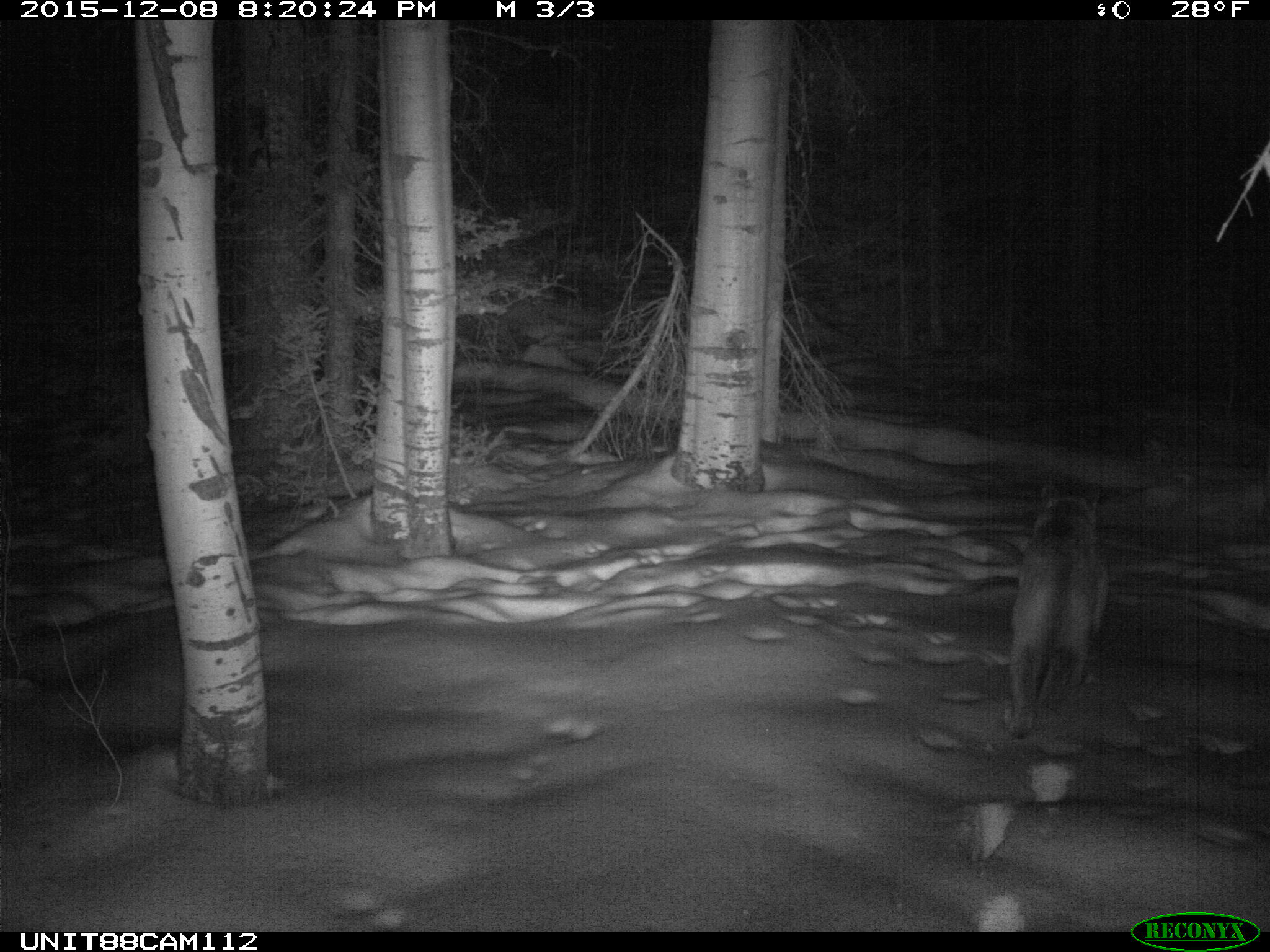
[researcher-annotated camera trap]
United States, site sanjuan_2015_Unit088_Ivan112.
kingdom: Animalia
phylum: Chordata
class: Mammalia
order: Carnivora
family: Felidae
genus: Puma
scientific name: Puma concolor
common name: mountain lion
Puma concolor (mountain lion).